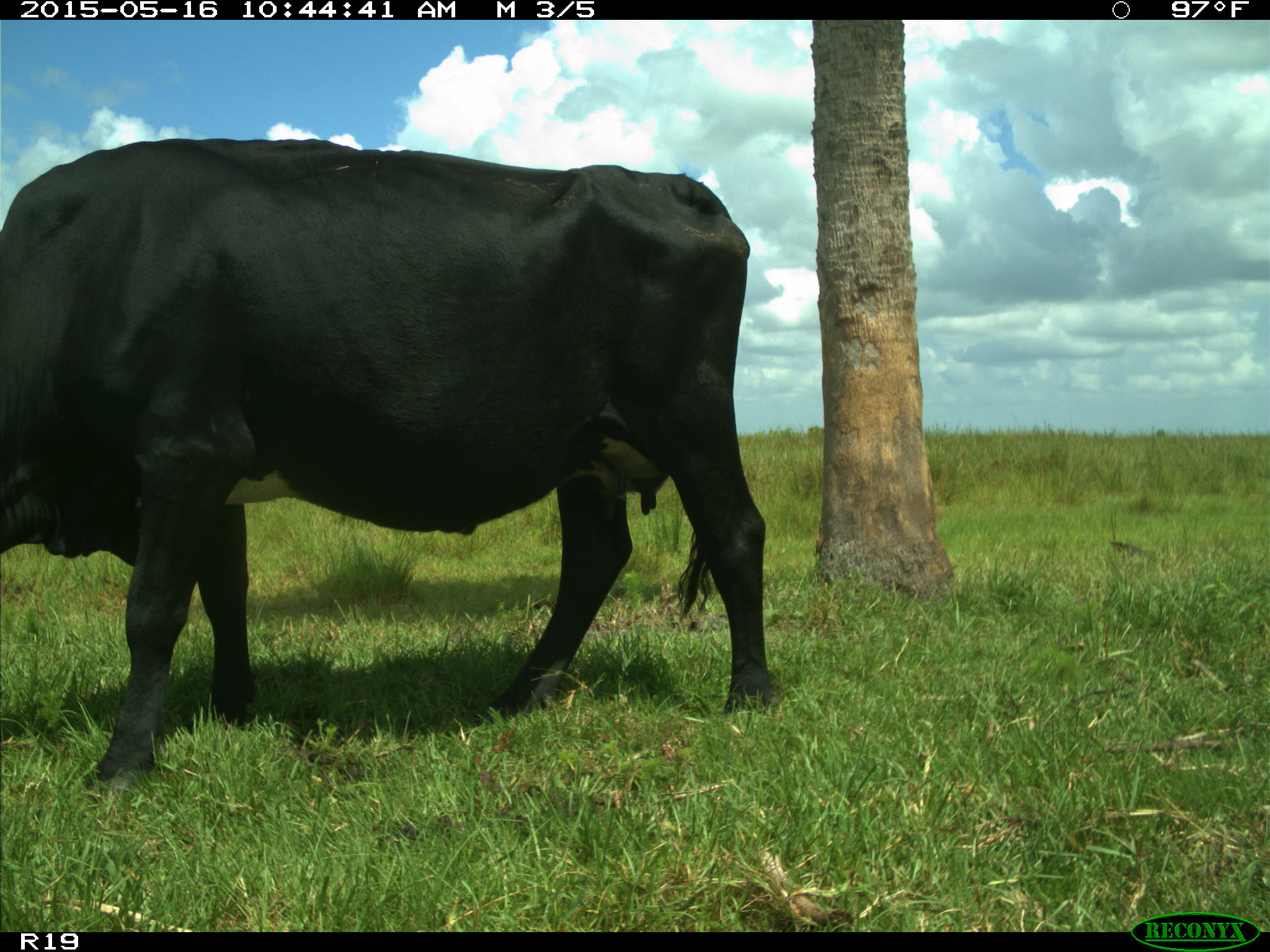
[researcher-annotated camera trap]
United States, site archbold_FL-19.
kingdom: Animalia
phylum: Chordata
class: Mammalia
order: Artiodactyla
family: Bovidae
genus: Bos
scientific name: Bos taurus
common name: domestic cow